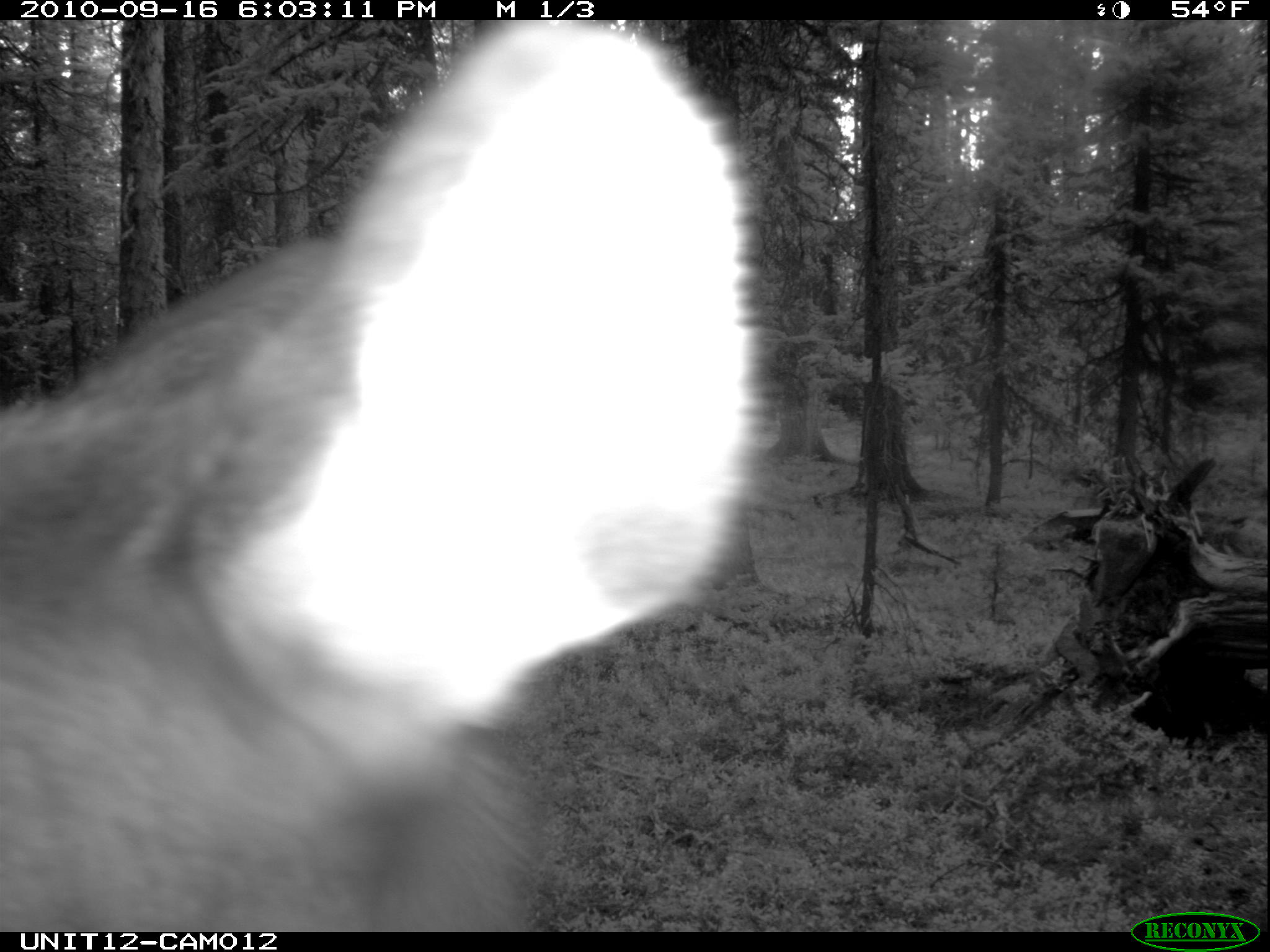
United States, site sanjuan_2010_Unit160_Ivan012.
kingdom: Animalia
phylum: Chordata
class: Mammalia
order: Artiodactyla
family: Cervidae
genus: Cervus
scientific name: Cervus elaphus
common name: red deer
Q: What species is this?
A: Cervus elaphus (red deer).